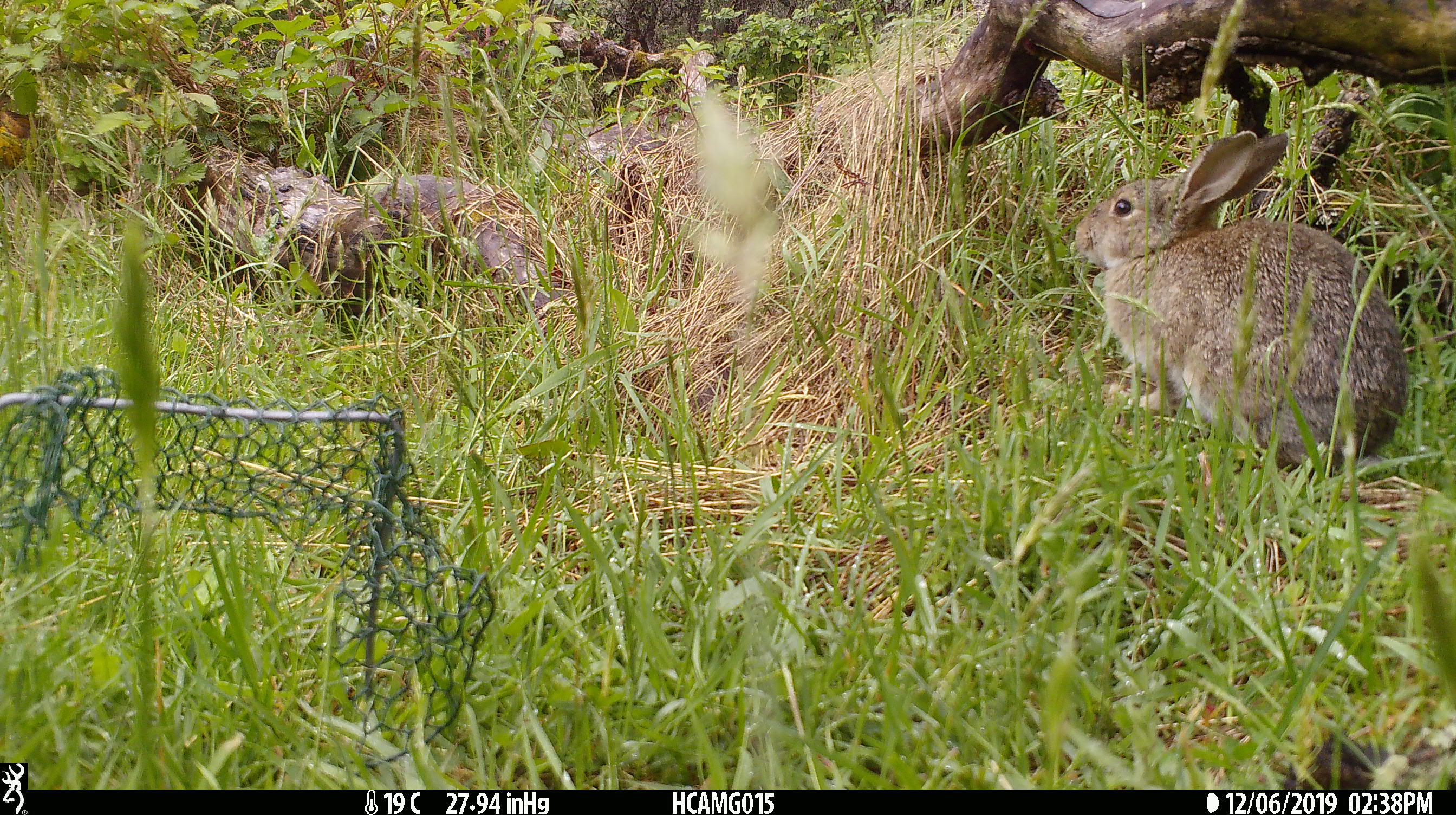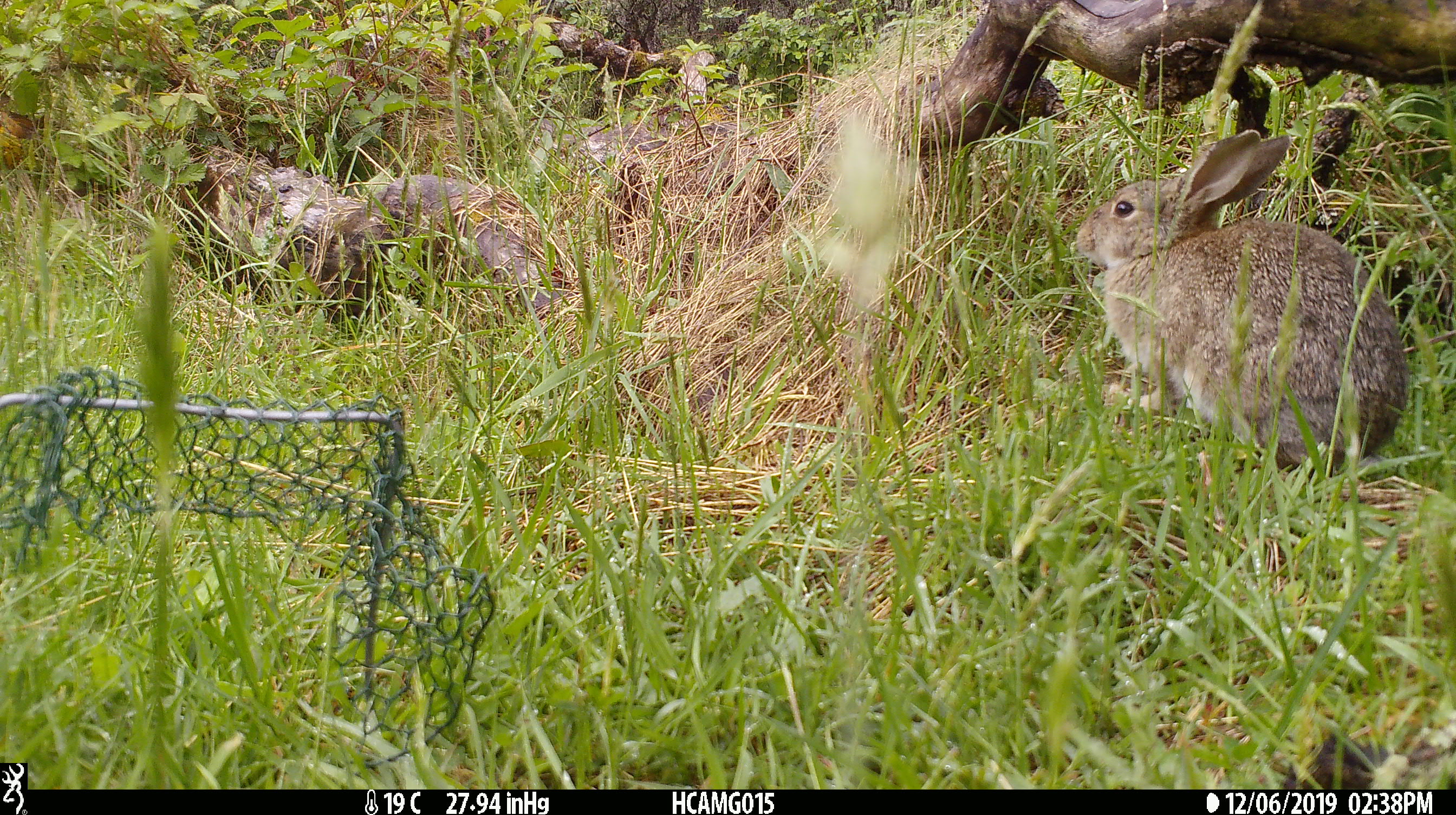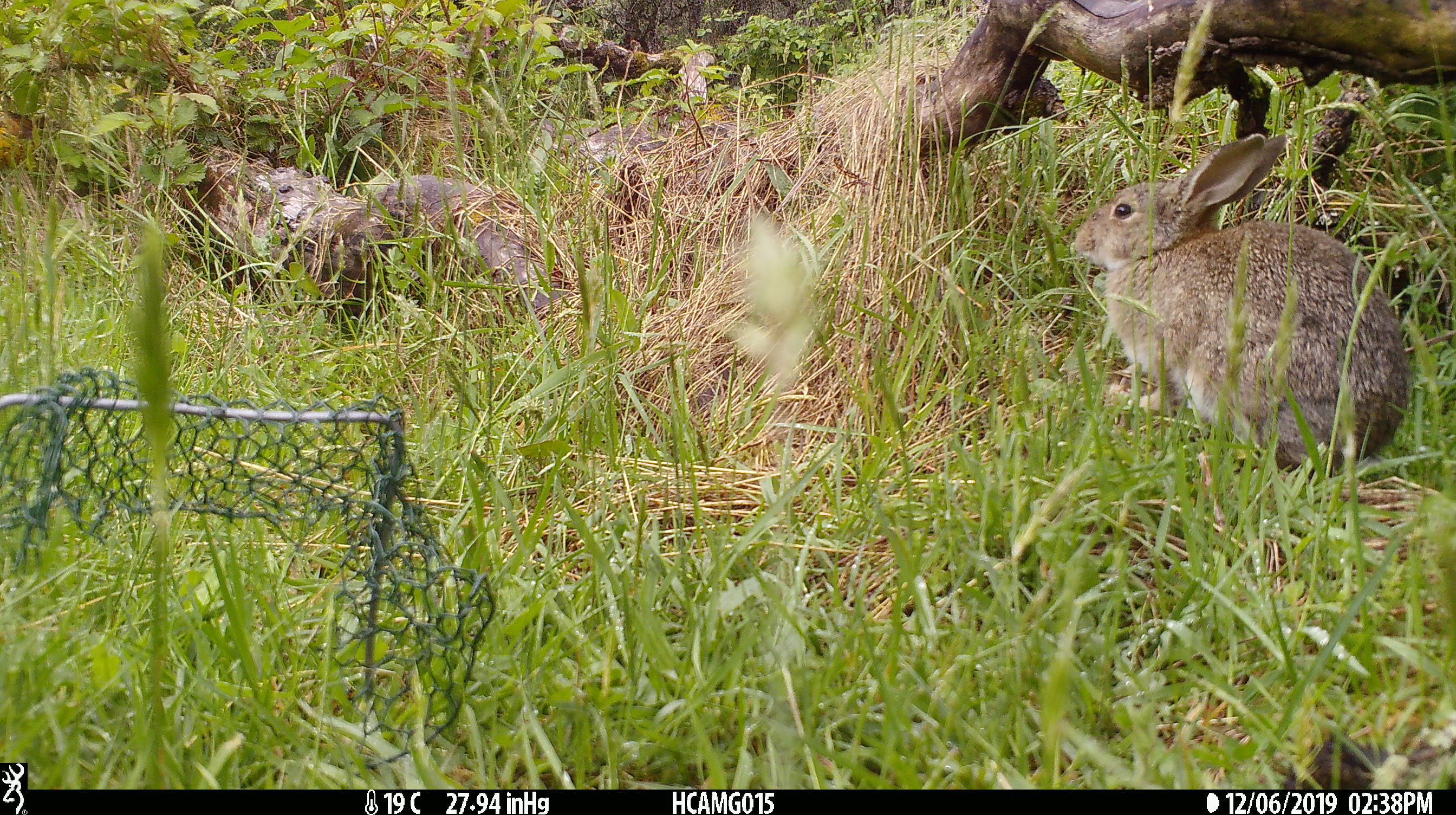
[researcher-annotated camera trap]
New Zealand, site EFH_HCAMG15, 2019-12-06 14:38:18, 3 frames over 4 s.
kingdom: Animalia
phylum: Chordata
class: Mammalia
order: Lagomorpha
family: Leporidae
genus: Oryctolagus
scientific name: Oryctolagus cuniculus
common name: european rabbit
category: rabbit